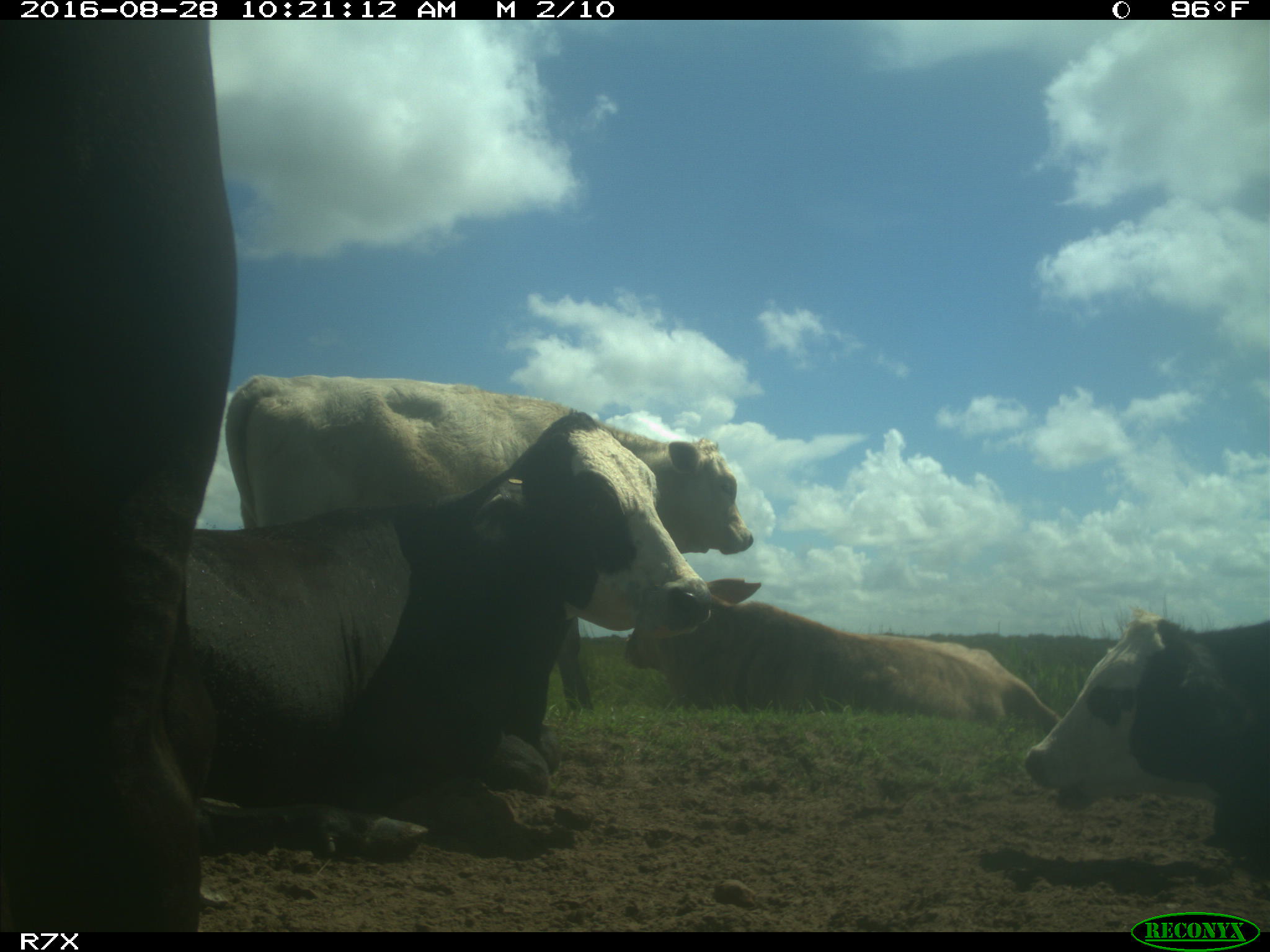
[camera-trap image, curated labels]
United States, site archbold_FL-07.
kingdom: Animalia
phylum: Chordata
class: Mammalia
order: Artiodactyla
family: Bovidae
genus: Bos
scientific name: Bos taurus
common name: domestic cow